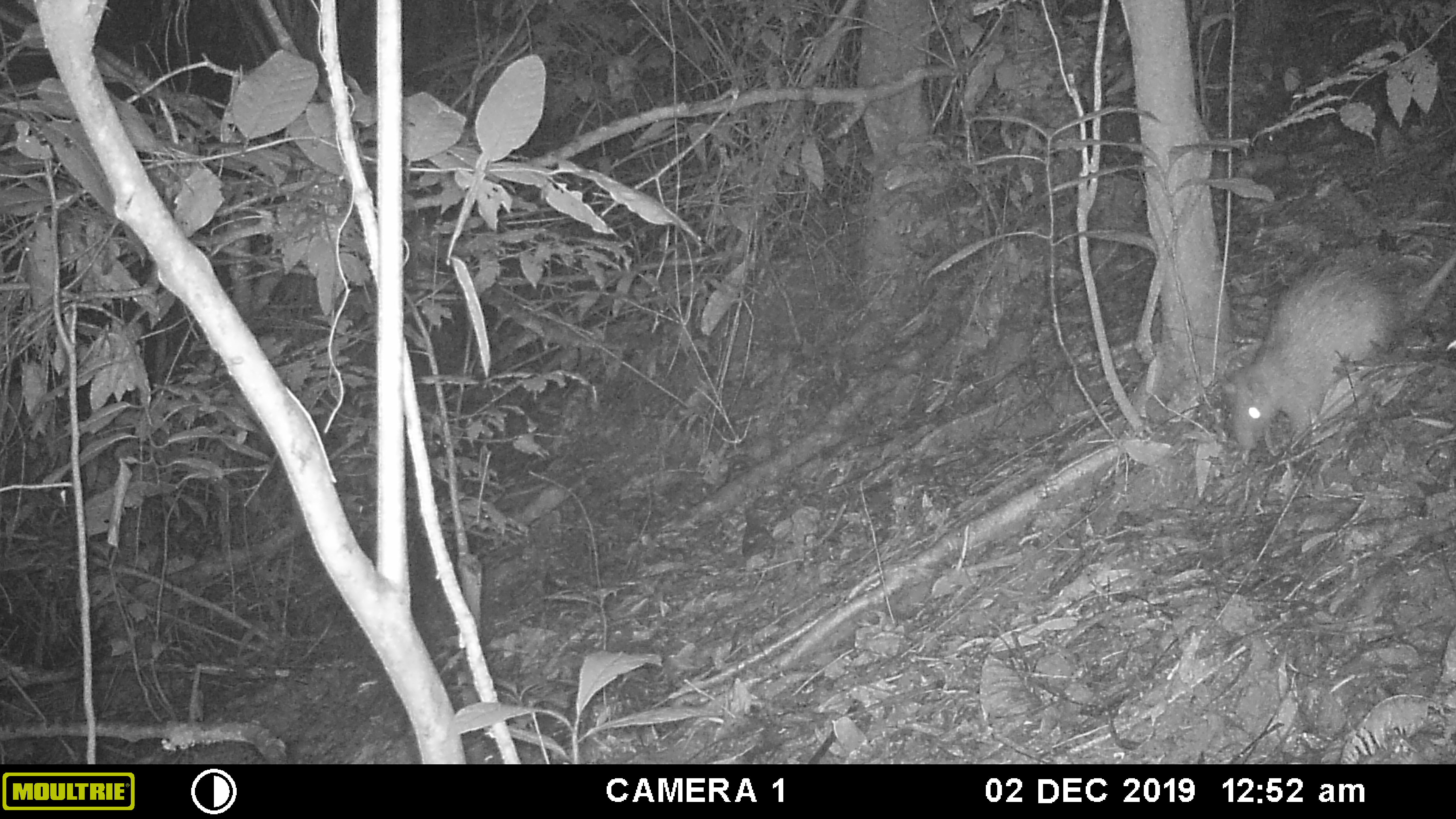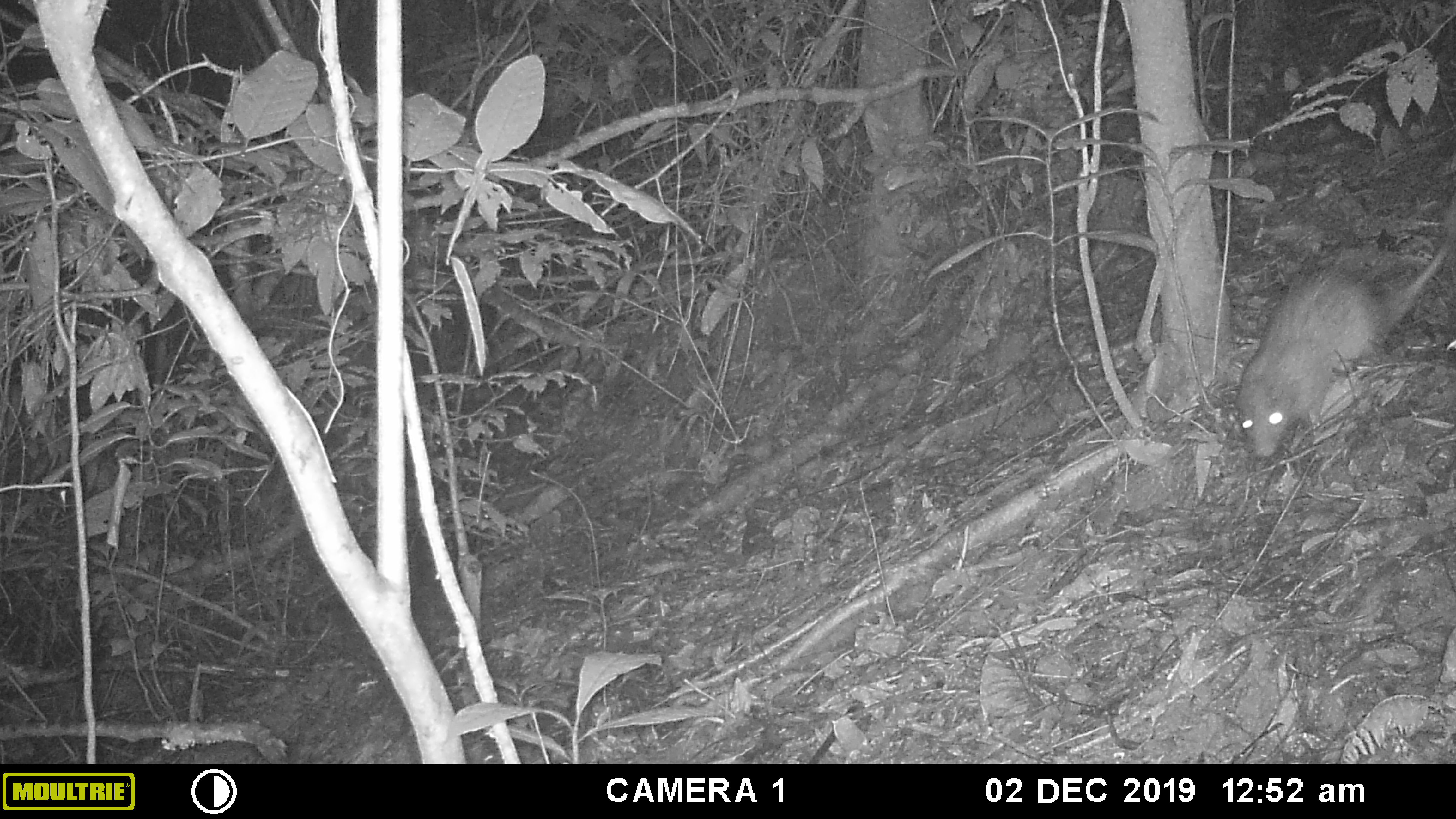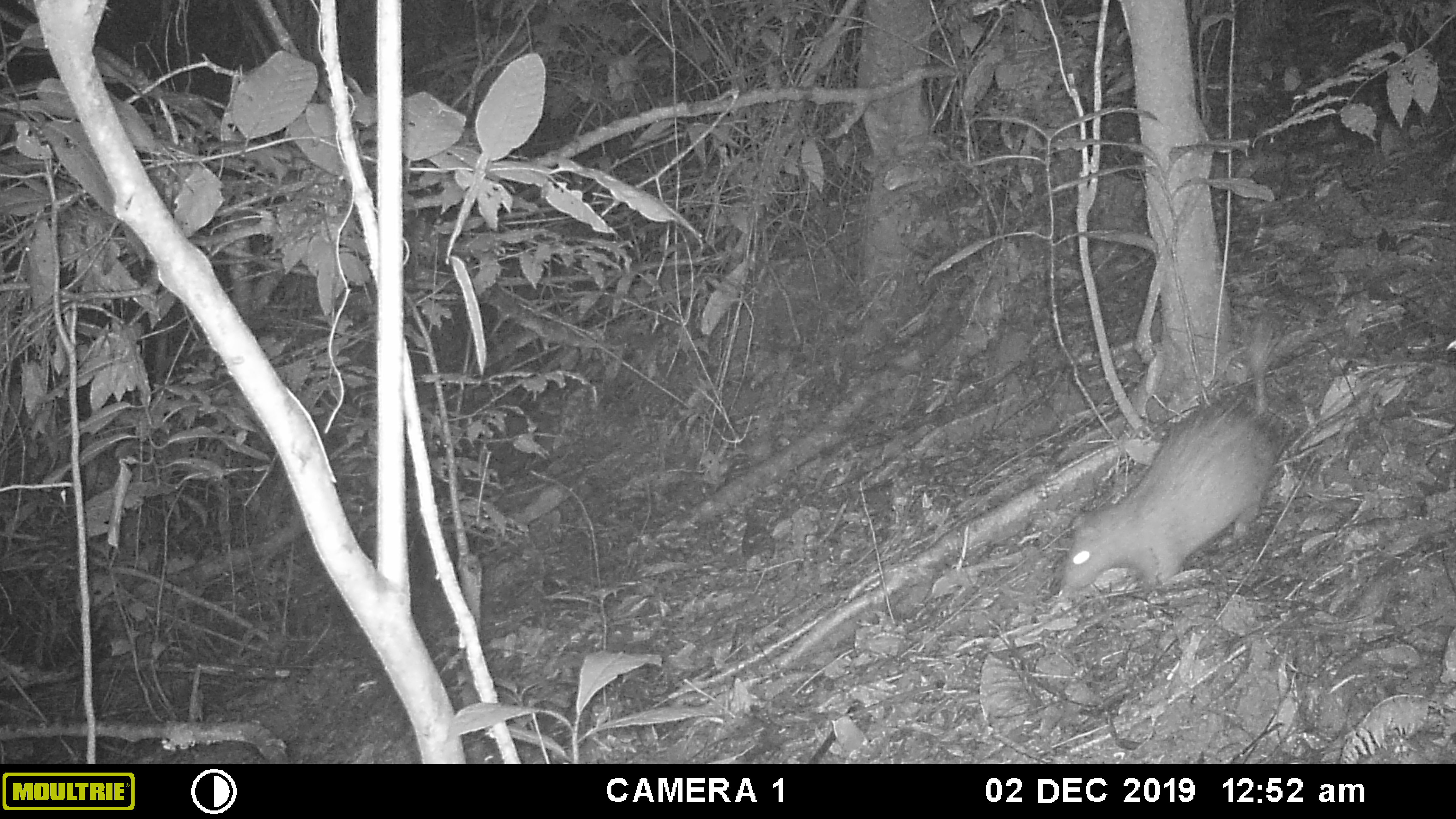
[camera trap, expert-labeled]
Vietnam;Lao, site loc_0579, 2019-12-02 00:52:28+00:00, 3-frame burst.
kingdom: Animalia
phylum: Chordata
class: Mammalia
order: Rodentia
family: Hystricidae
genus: Atherurus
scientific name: Atherurus macrourus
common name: asiatic brush-tailed porcupine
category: asiatic brush tailed porcupine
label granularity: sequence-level